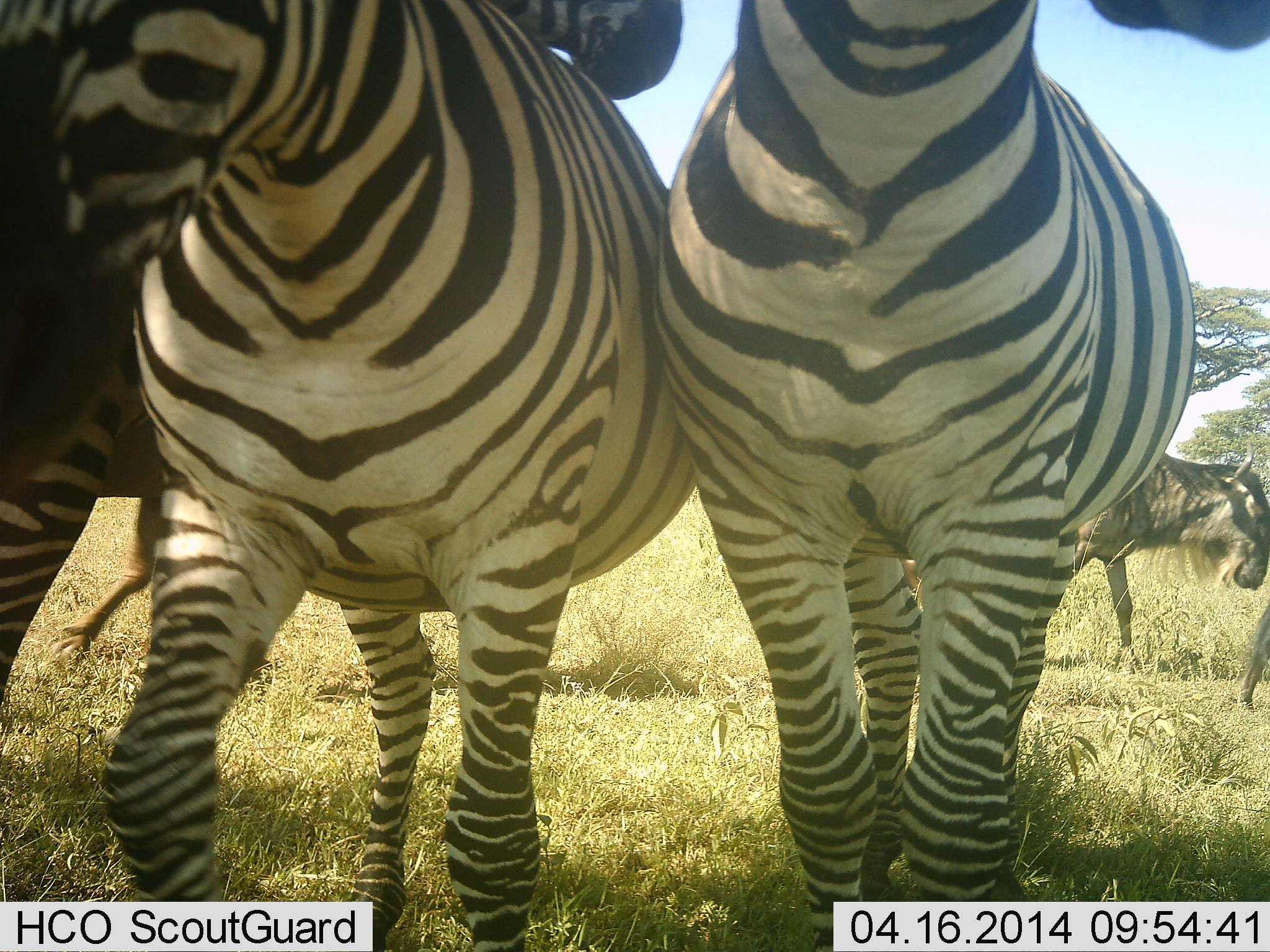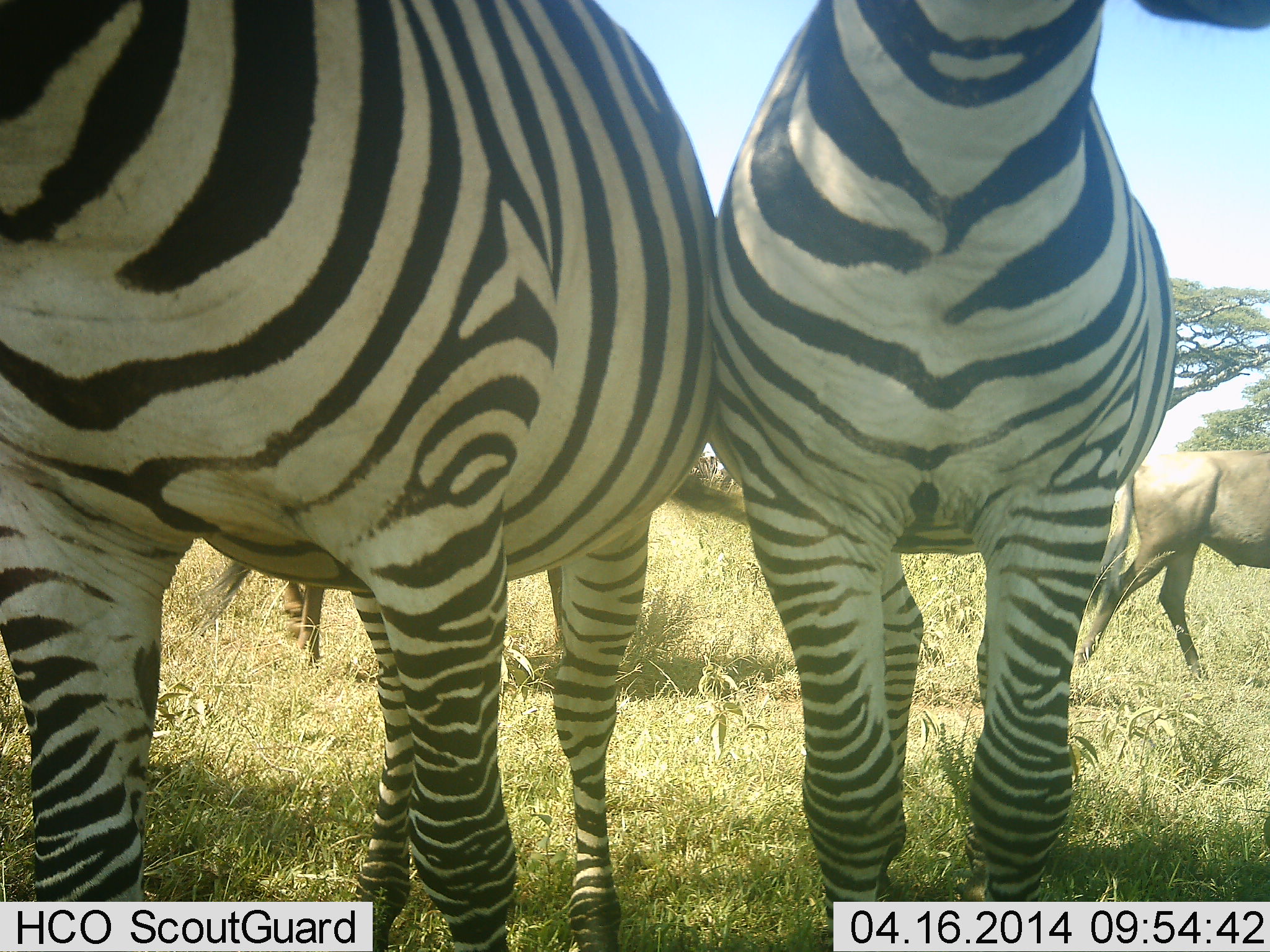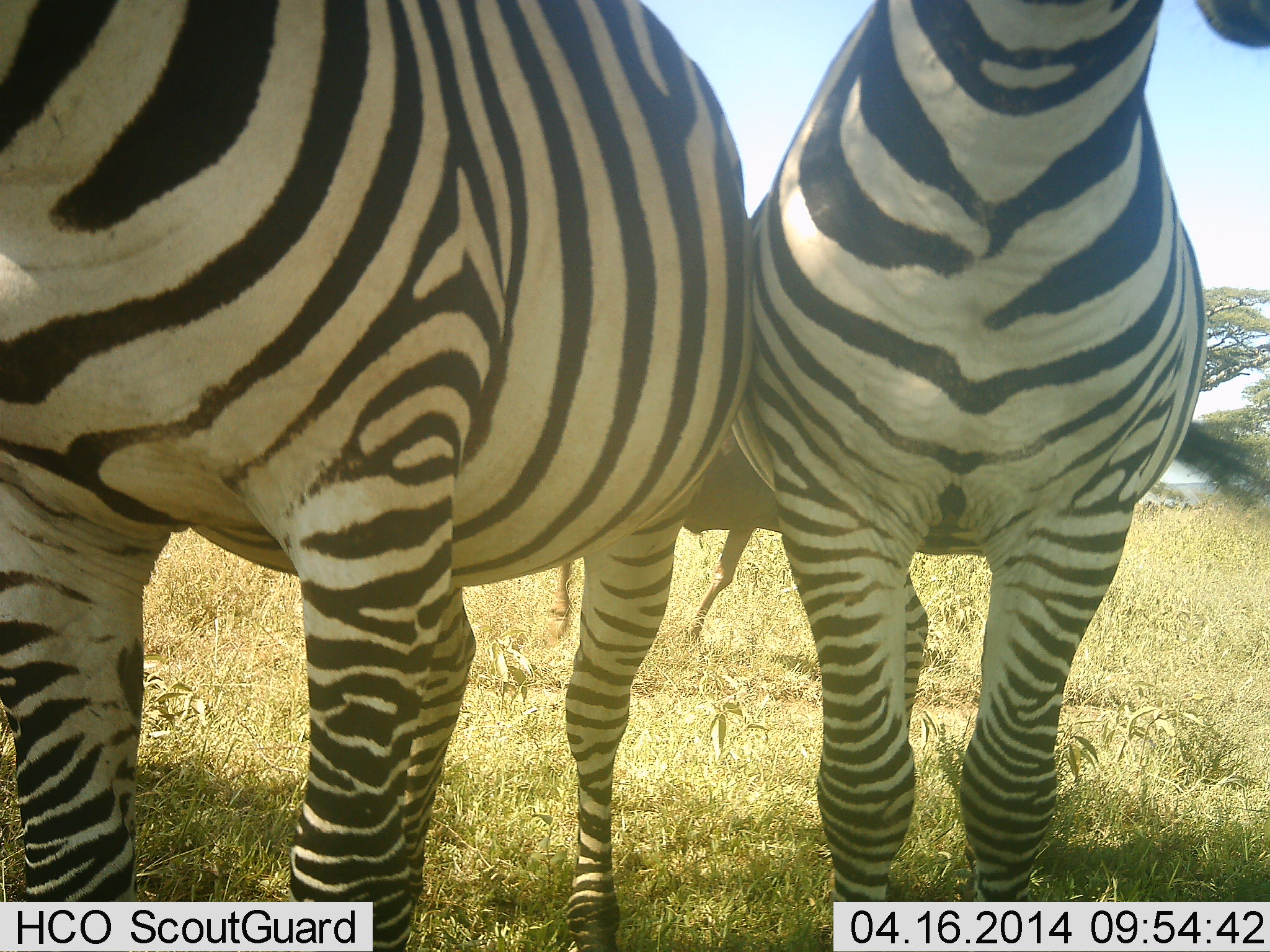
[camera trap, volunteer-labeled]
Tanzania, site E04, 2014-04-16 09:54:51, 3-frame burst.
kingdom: Animalia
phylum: Chordata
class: Mammalia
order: Artiodactyla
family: Bovidae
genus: Connochaetes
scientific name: Connochaetes taurinus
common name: blue wildebeest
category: wildebeest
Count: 3.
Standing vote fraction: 10%.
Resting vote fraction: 0%.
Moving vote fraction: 100%.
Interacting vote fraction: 0%.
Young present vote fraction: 0%.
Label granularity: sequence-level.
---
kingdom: Animalia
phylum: Chordata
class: Mammalia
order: Perissodactyla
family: Equidae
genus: Equus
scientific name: Equus quagga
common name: plains zebra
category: zebra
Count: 3.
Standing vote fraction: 100%.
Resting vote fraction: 0%.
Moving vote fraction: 8%.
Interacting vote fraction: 23%.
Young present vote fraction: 0%.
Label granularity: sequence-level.